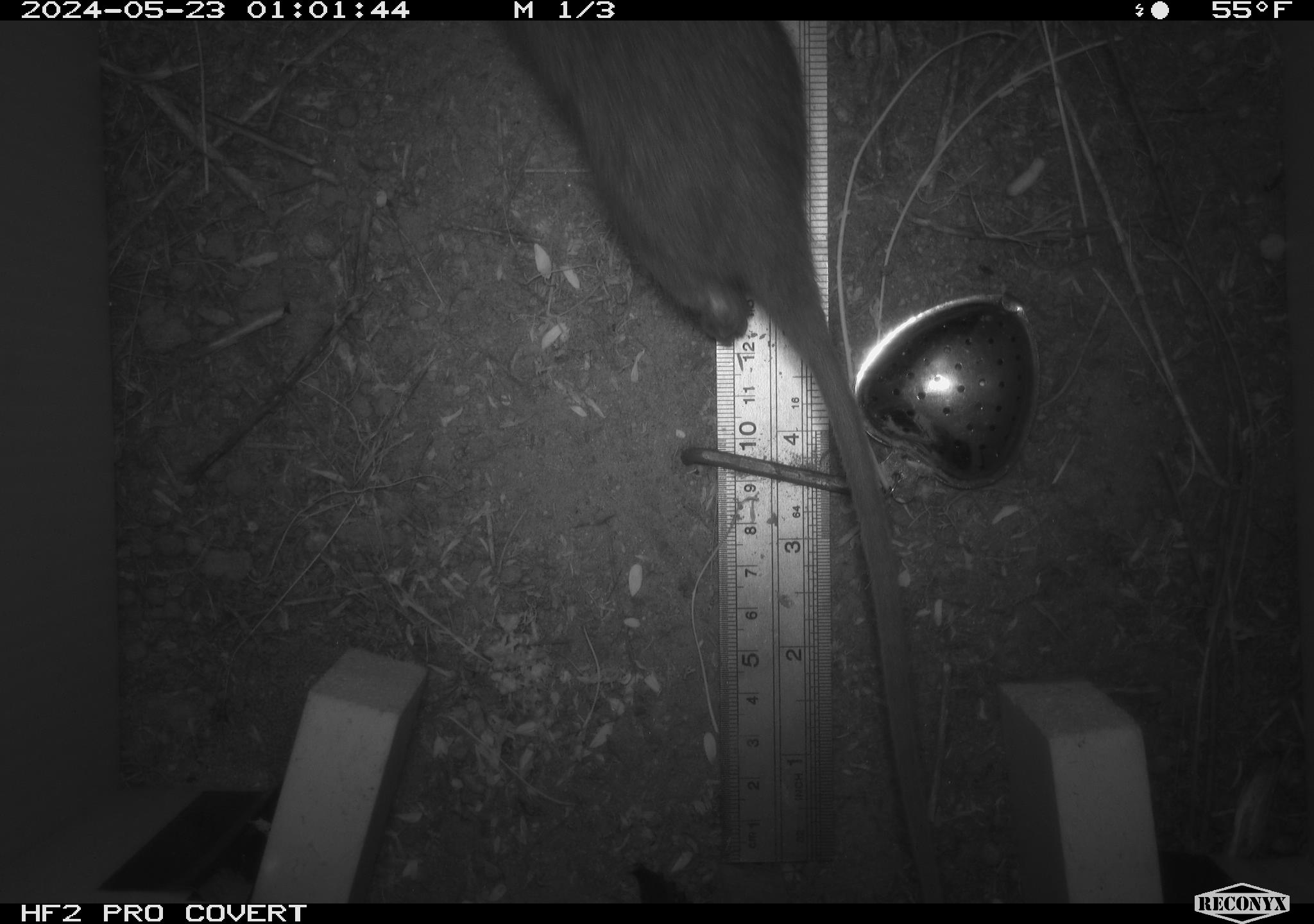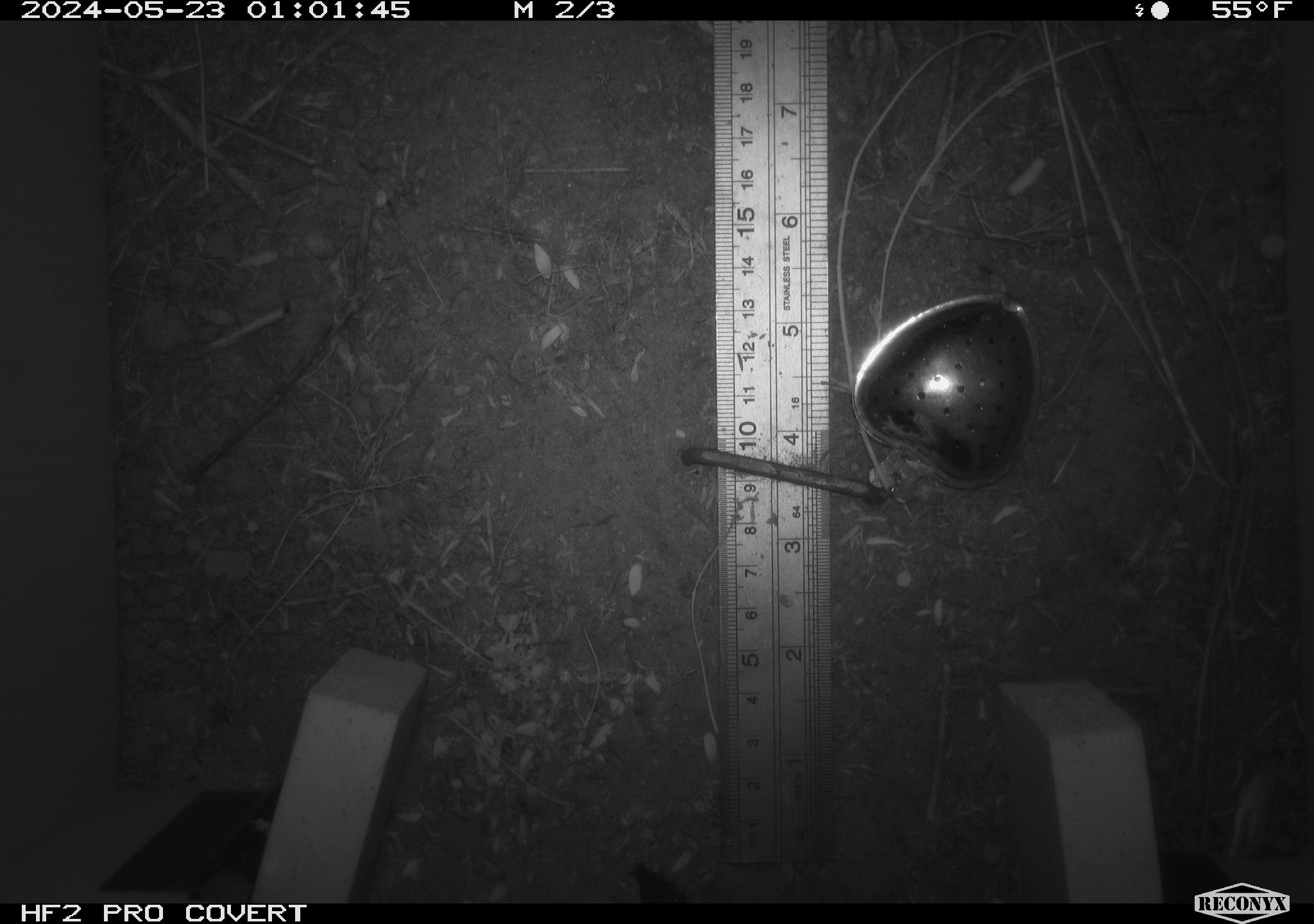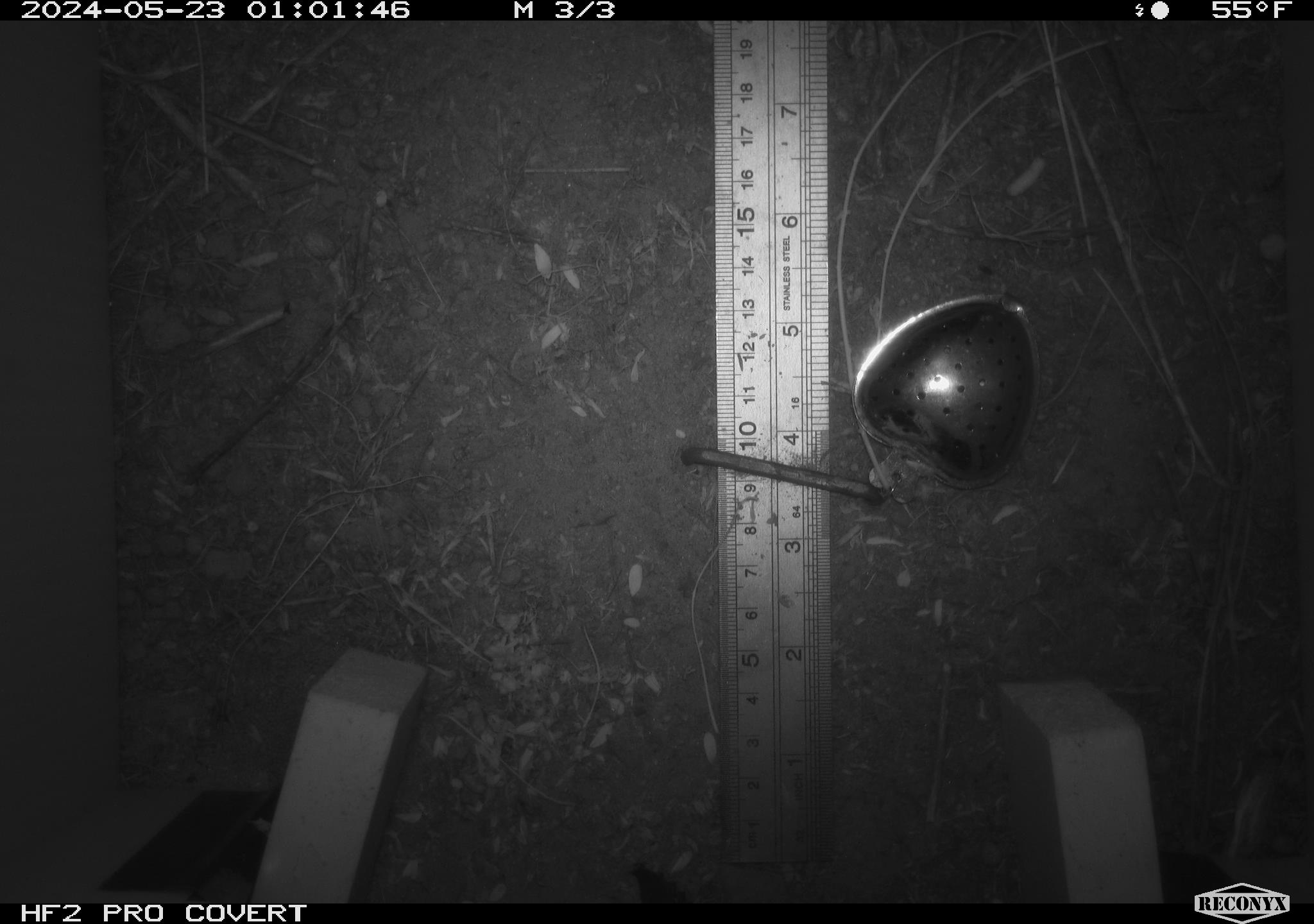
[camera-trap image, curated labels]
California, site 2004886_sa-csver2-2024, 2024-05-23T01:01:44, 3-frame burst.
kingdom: Animalia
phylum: Chordata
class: Mammalia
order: Rodentia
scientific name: Rodentia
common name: rodent